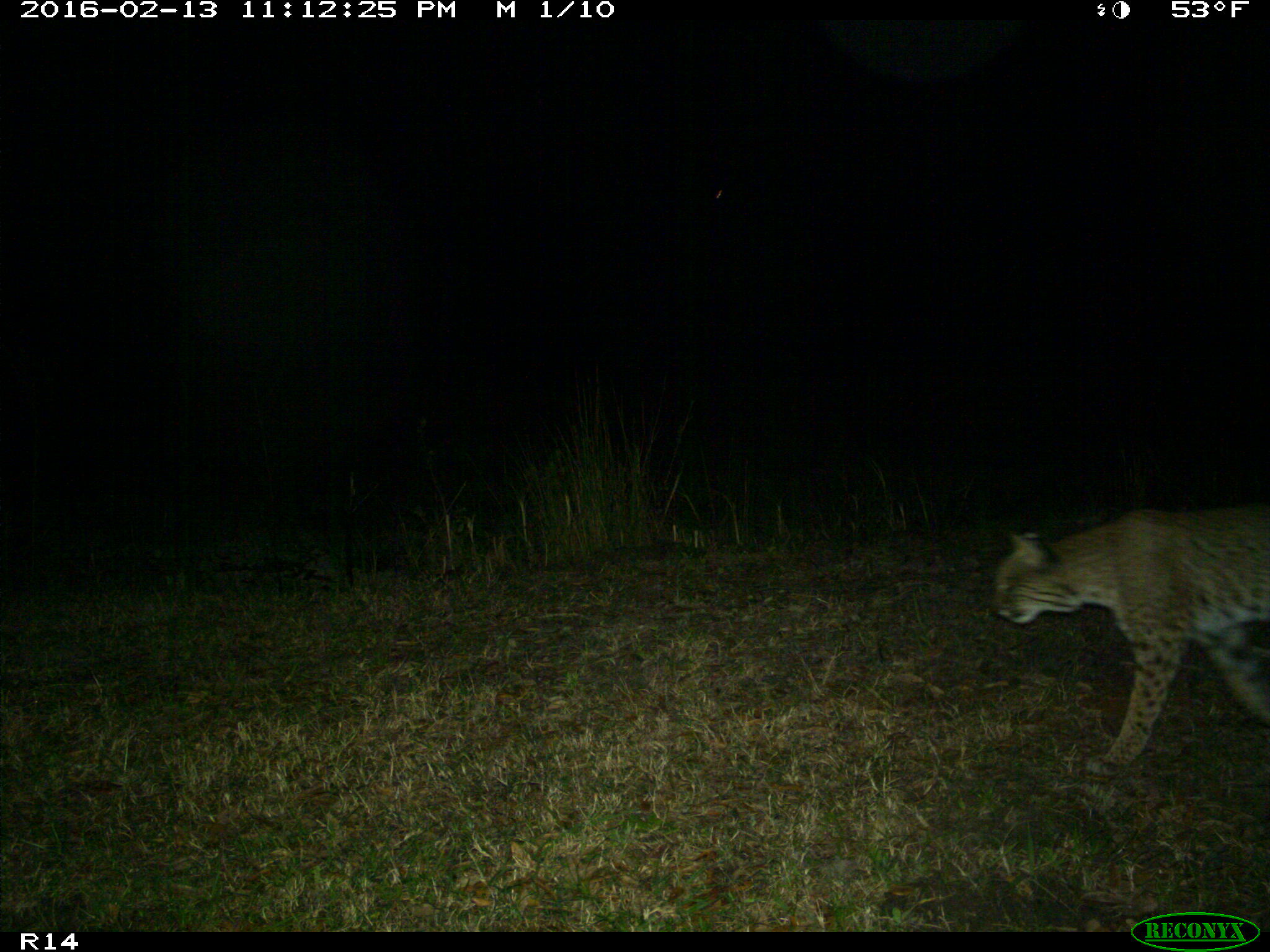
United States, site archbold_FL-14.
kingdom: Animalia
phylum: Chordata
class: Mammalia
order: Carnivora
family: Felidae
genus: Lynx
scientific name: Lynx rufus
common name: bobcat